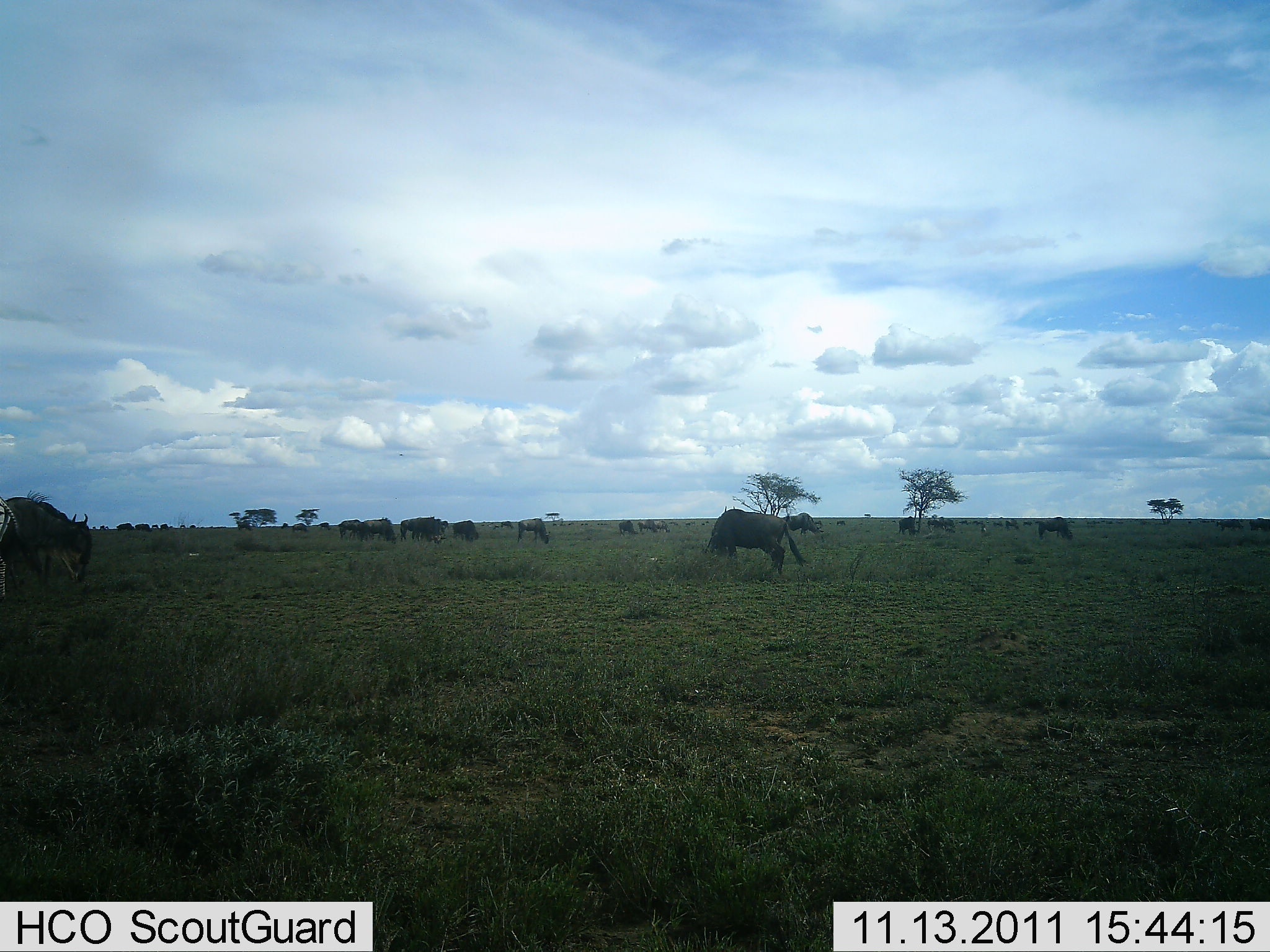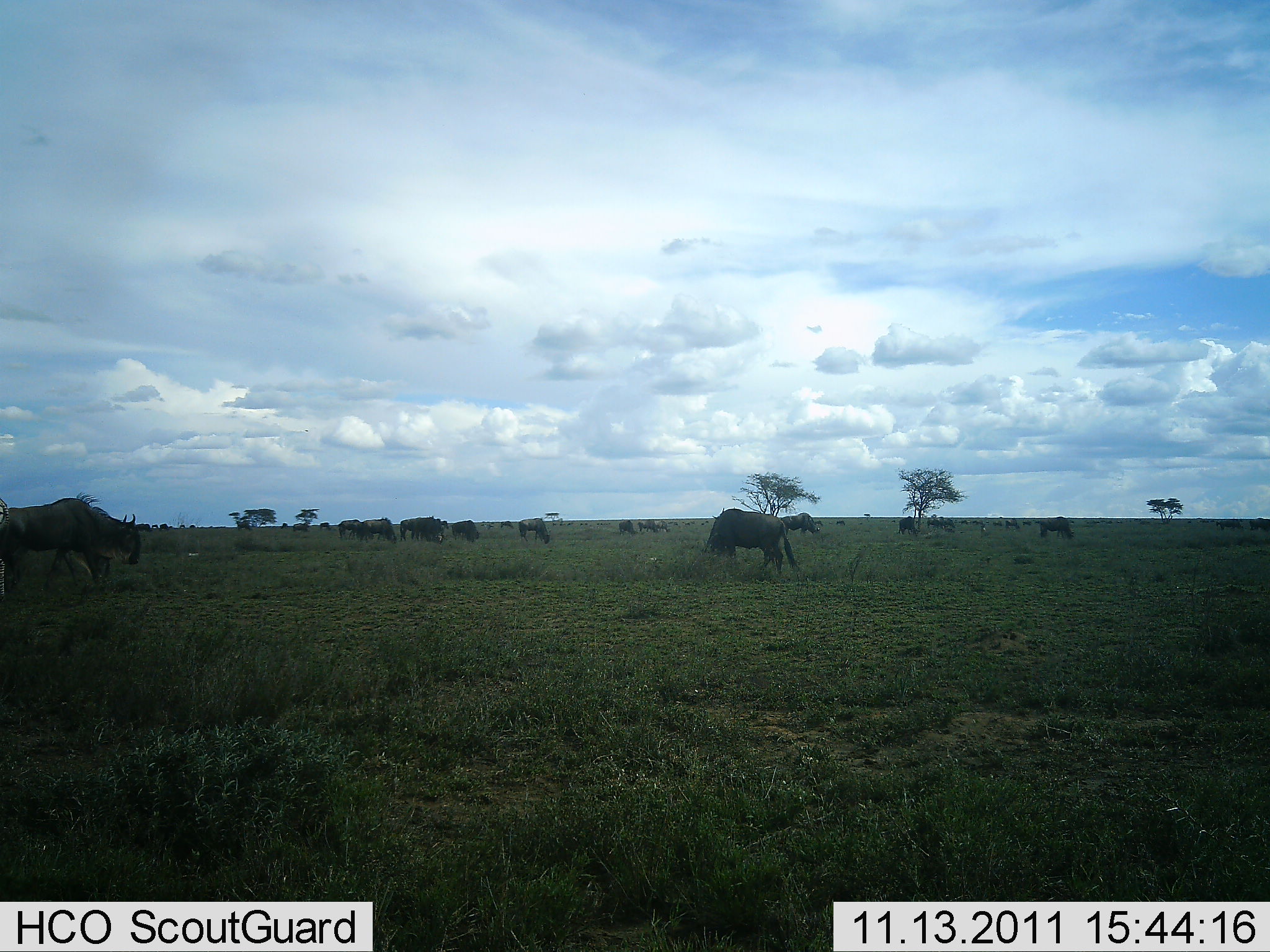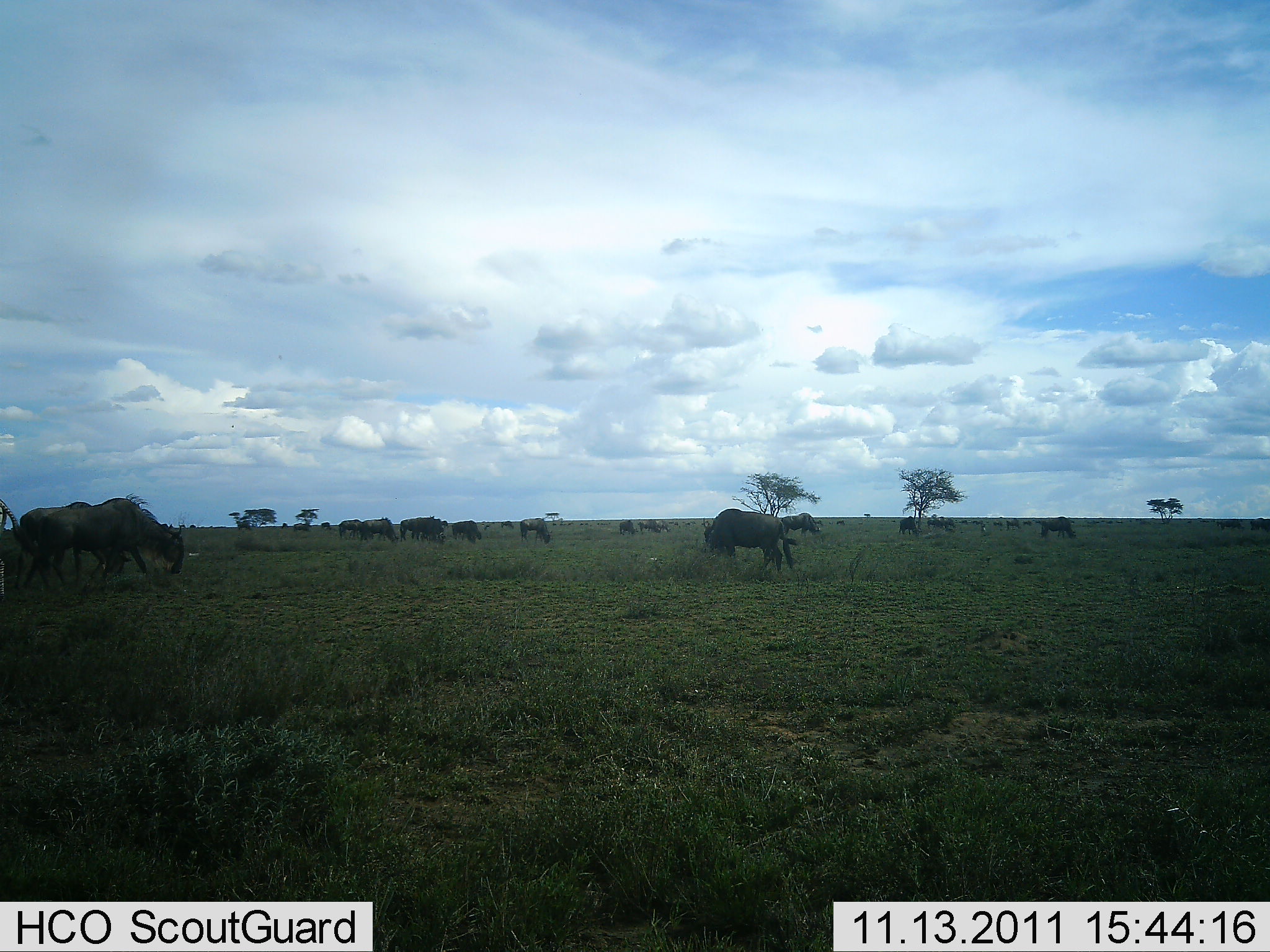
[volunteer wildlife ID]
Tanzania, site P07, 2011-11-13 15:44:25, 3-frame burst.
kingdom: Animalia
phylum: Chordata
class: Mammalia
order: Artiodactyla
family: Bovidae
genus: Connochaetes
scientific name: Connochaetes taurinus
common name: blue wildebeest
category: wildebeest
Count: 11-50.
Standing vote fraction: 36%.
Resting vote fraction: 0%.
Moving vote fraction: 55%.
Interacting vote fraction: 0%.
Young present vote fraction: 0%.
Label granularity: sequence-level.